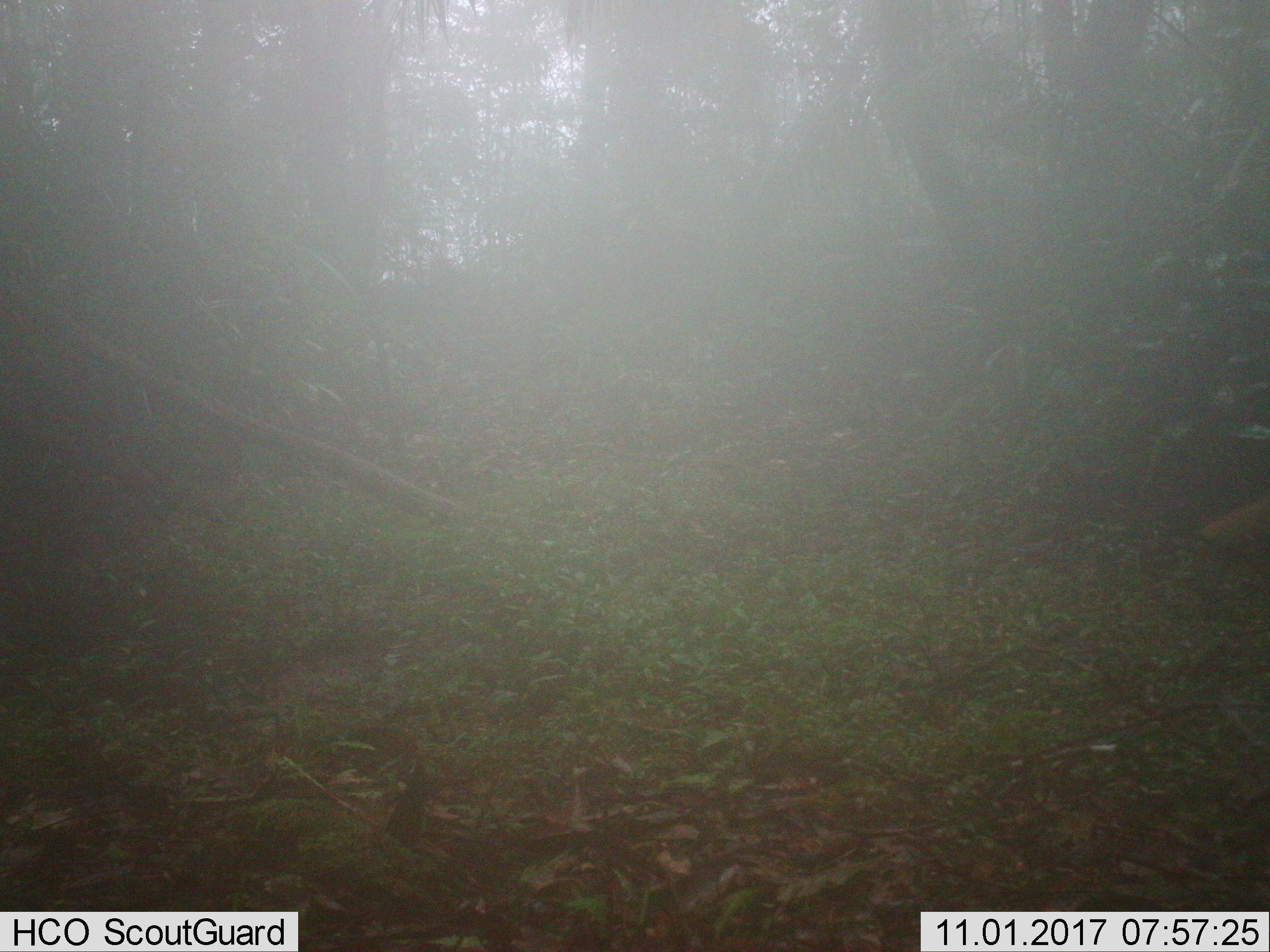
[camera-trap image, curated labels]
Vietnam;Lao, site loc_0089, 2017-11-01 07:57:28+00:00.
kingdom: Animalia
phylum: Chordata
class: Mammalia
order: Carnivora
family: Herpestidae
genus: Urva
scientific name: Urva urva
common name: crab-eating mongoose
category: crab eating mongoose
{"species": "crab eating mongoose (crab-eating mongoose) (Urva urva)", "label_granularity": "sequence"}